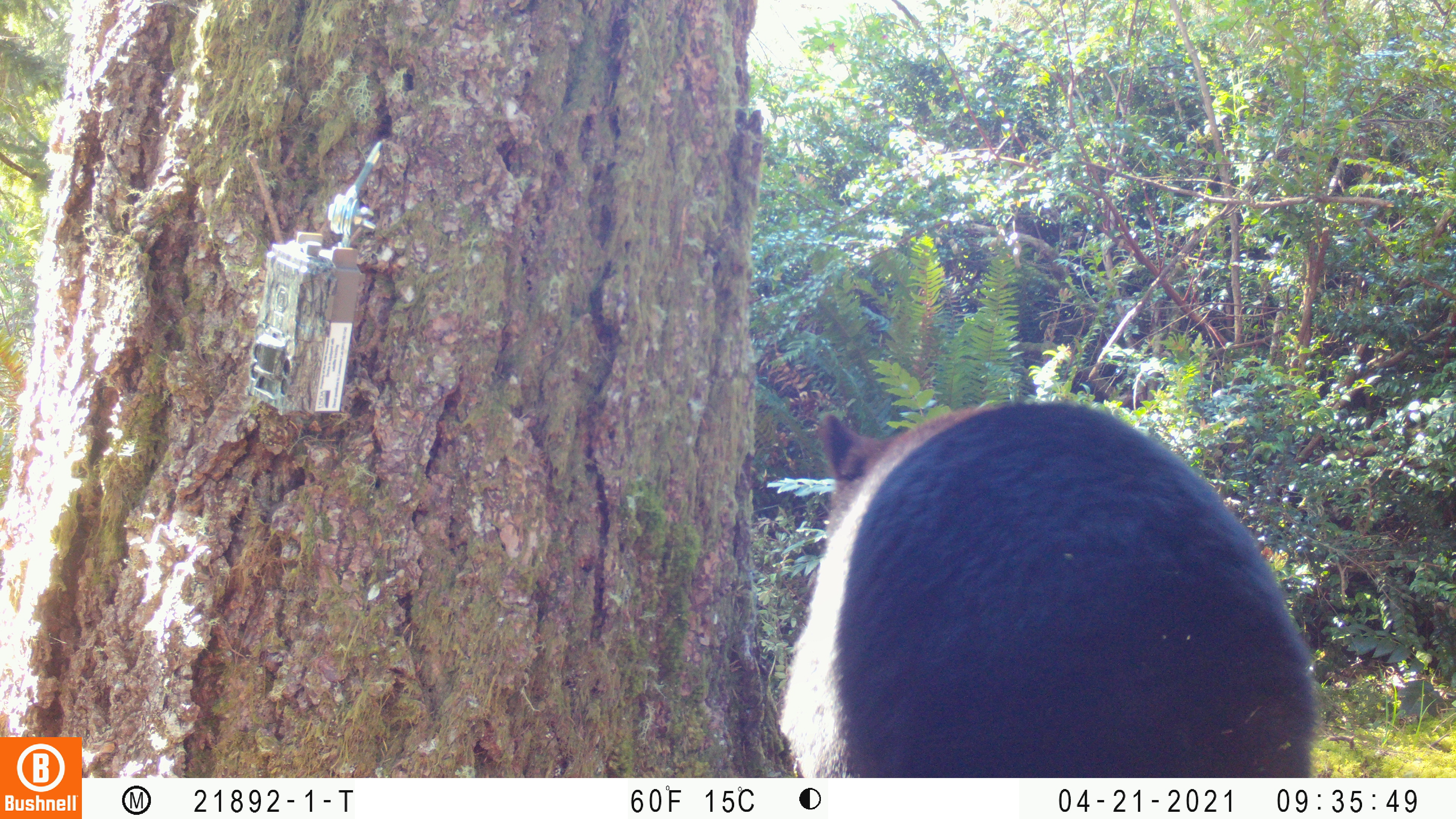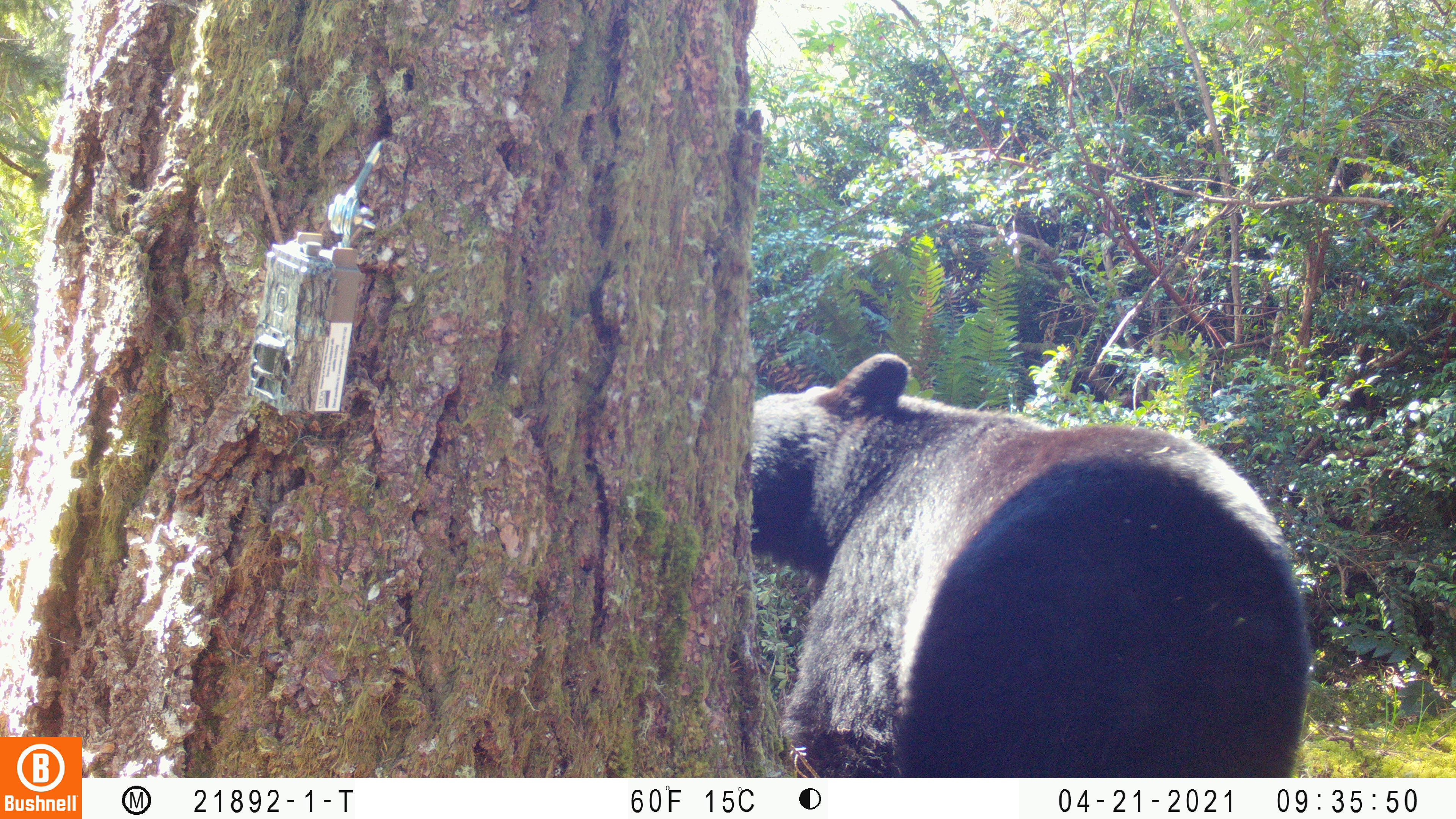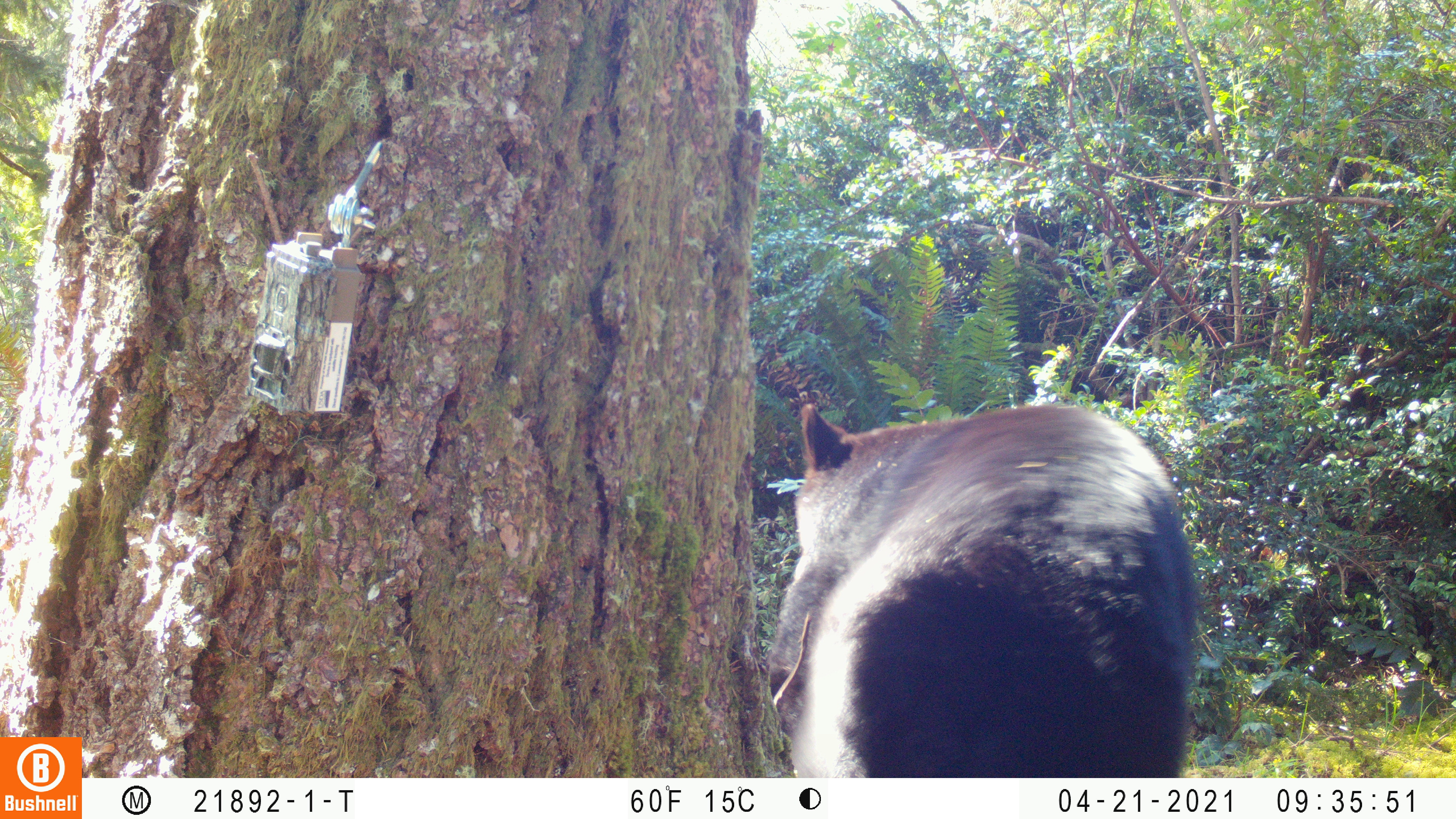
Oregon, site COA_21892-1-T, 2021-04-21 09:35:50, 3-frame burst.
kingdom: Animalia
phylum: Chordata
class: Mammalia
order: Carnivora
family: Ursidae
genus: Ursus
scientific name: Ursus americanus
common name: american black bear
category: black bear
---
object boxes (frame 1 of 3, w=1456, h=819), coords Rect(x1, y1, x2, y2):
black bear: Rect(743, 367, 1349, 777)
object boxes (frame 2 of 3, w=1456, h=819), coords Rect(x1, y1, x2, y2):
black bear: Rect(709, 335, 1333, 777)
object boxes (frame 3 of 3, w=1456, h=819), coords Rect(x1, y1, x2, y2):
black bear: Rect(737, 357, 1224, 776)